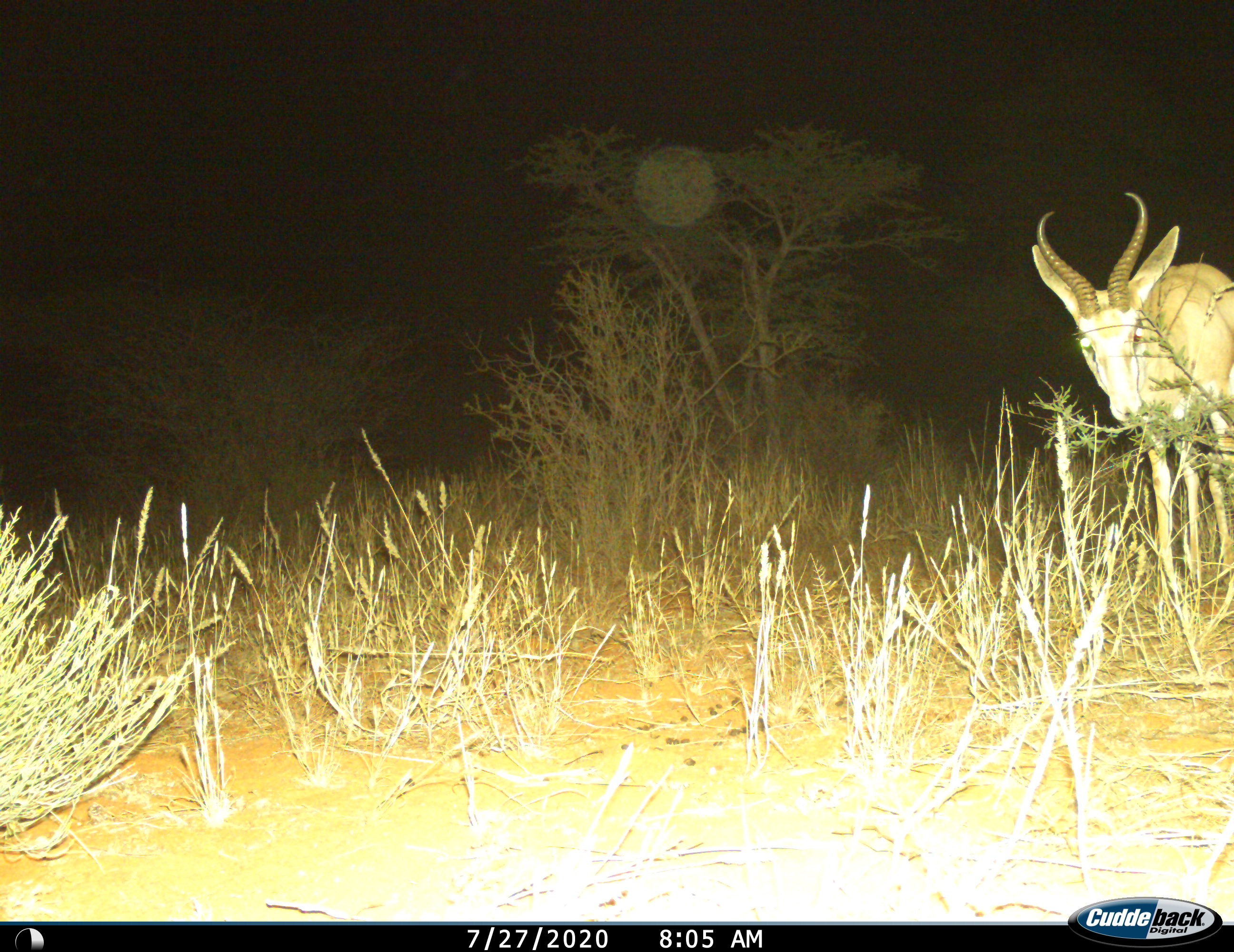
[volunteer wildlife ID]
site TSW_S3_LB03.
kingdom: Animalia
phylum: Chordata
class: Mammalia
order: Artiodactyla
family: Bovidae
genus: Antidorcas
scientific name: Antidorcas marsupialis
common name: springbok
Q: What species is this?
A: Springbok (Antidorcas marsupialis).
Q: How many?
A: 1.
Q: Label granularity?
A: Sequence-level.